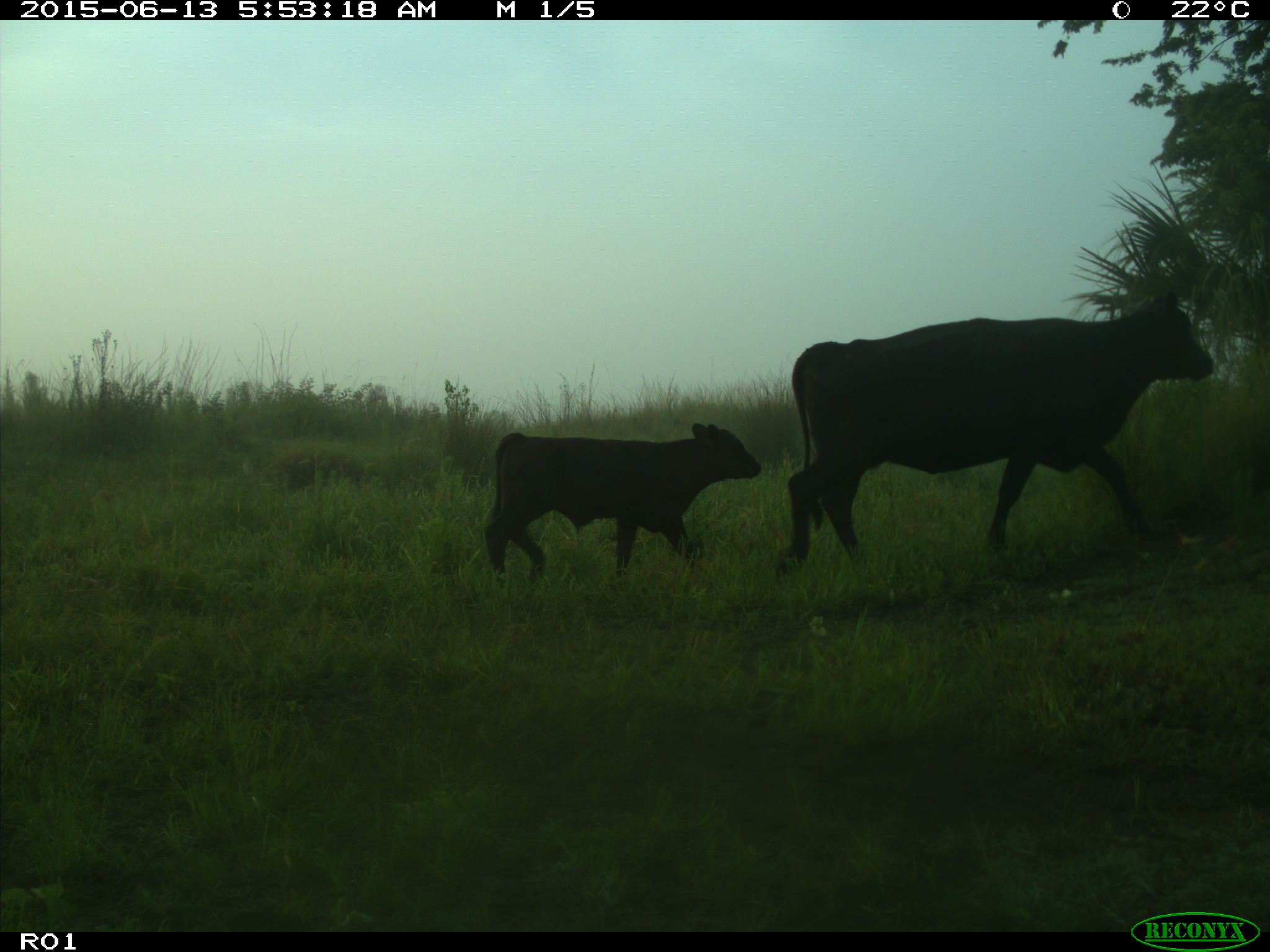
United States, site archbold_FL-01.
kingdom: Animalia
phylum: Chordata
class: Mammalia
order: Artiodactyla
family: Bovidae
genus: Bos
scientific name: Bos taurus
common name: domestic cow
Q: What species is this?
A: Bos taurus (domestic cow).